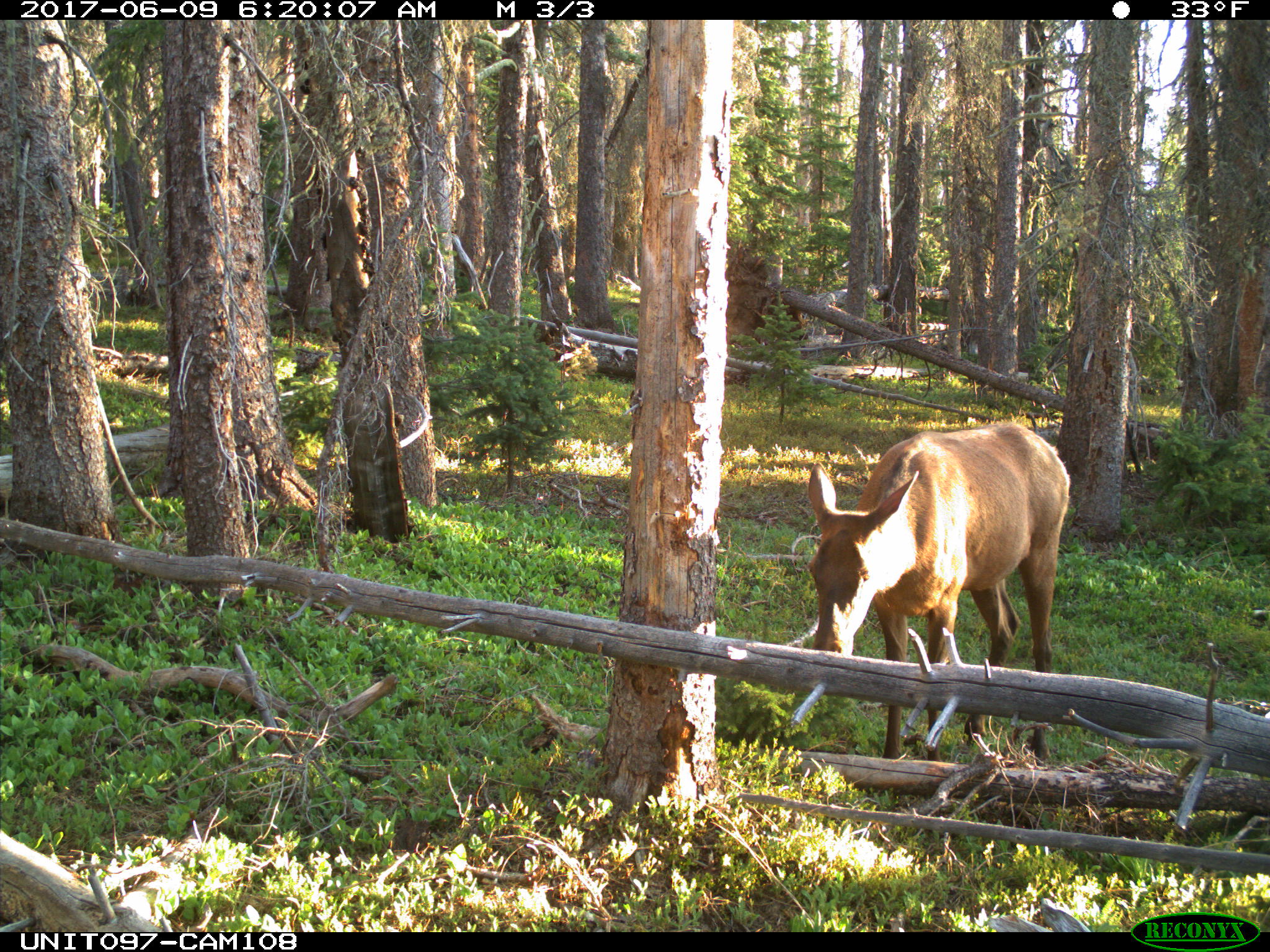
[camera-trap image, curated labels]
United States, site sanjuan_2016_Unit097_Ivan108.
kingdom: Animalia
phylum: Chordata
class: Mammalia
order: Artiodactyla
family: Cervidae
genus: Cervus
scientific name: Cervus elaphus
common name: red deer